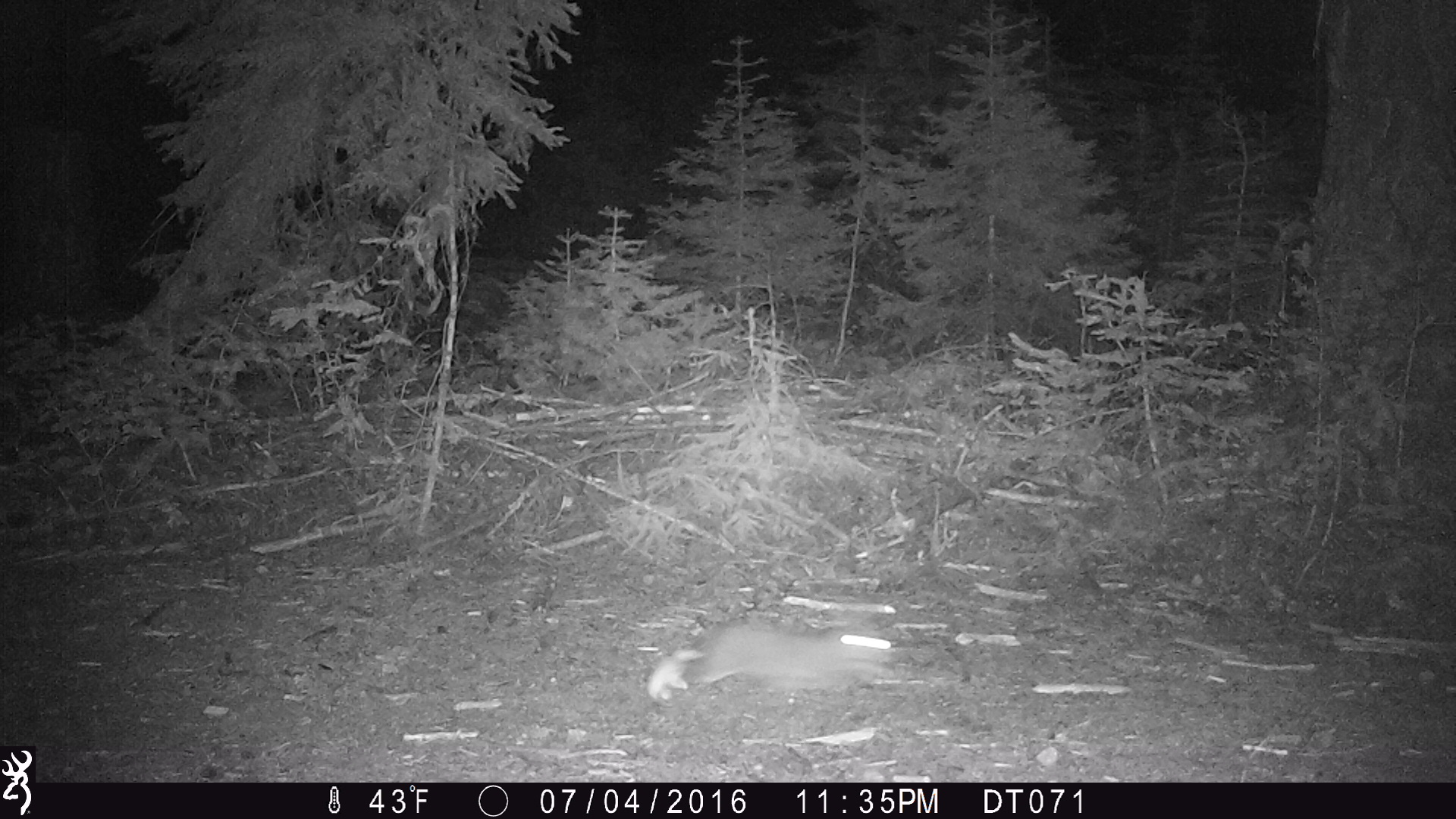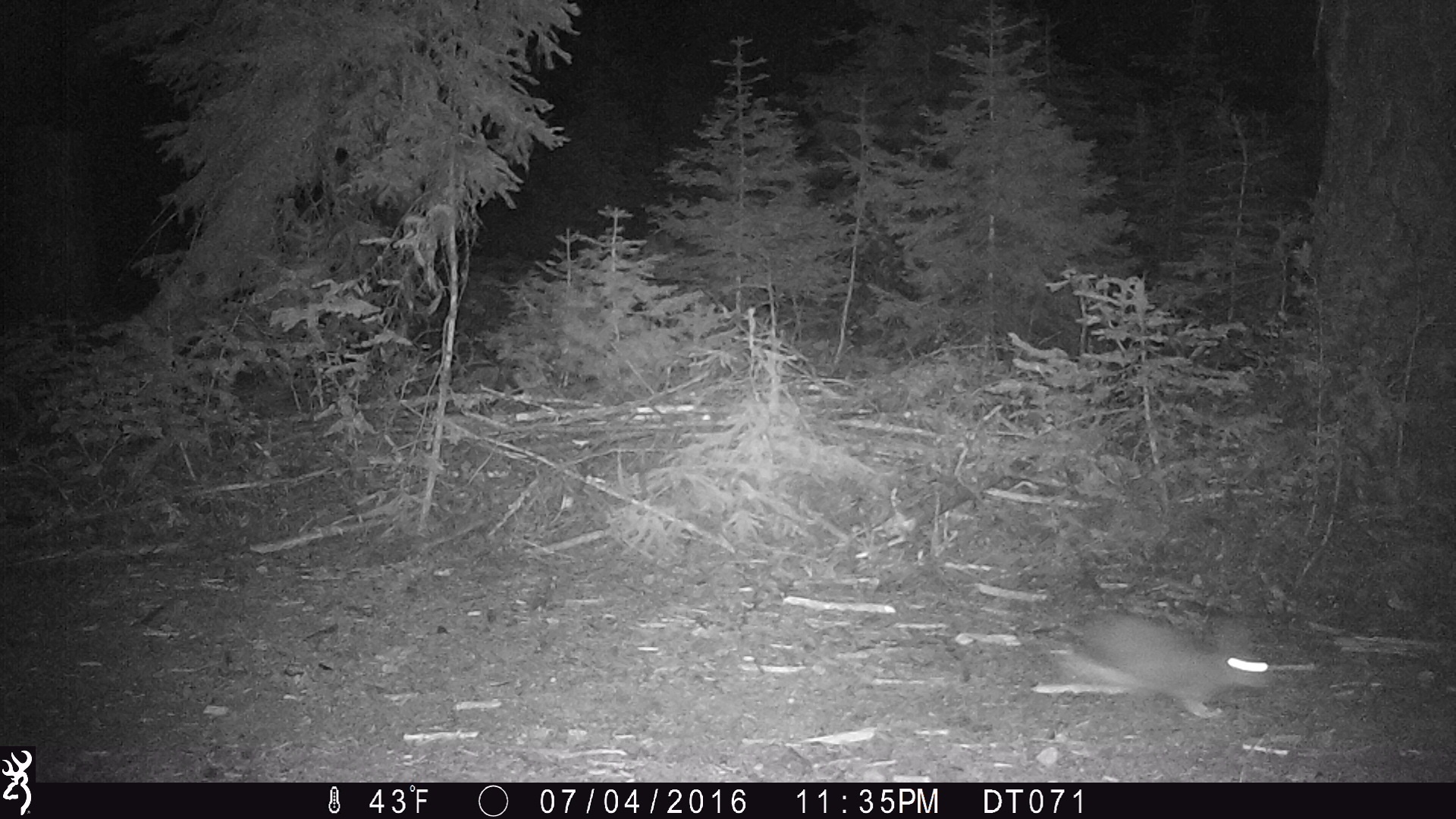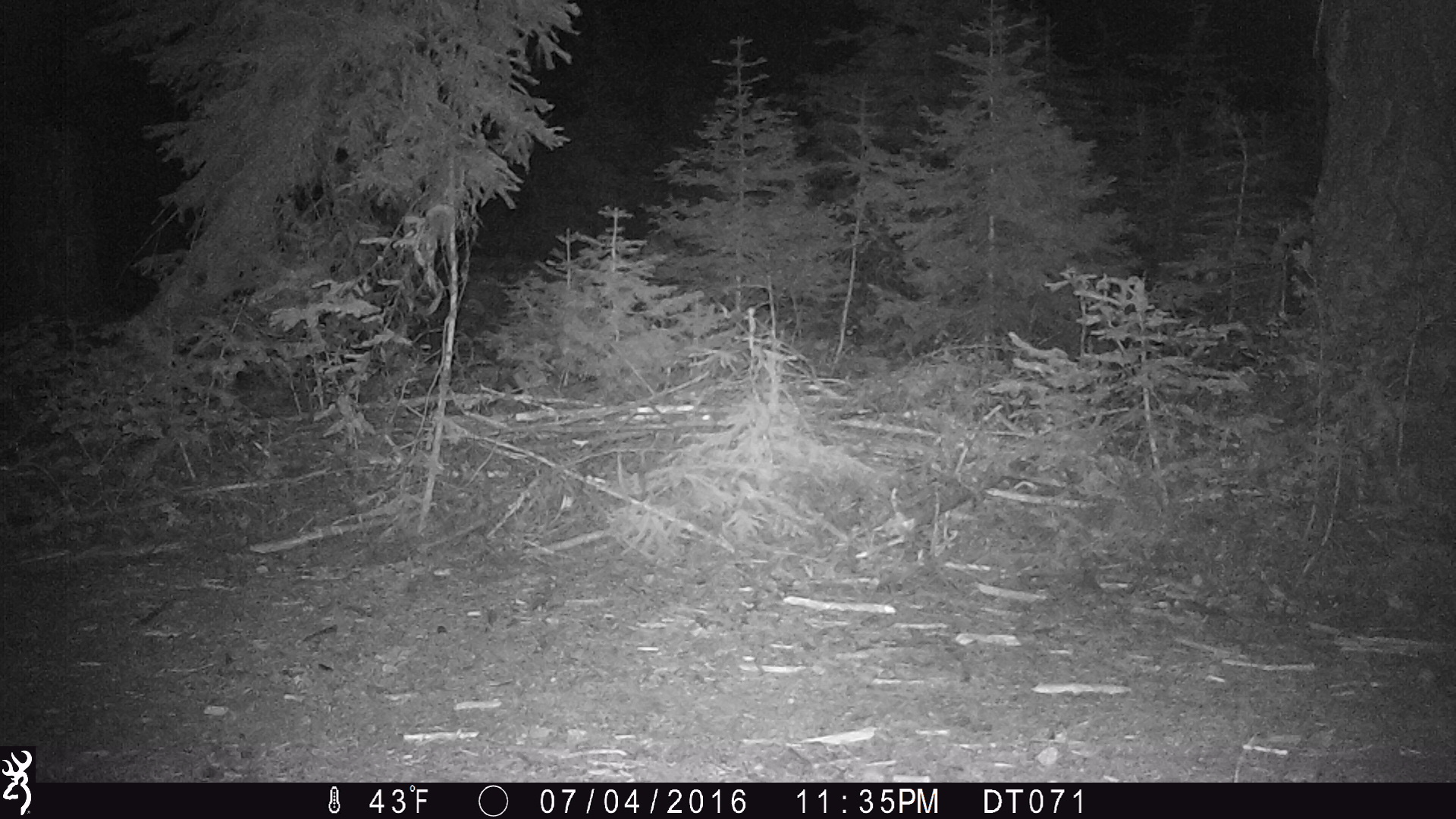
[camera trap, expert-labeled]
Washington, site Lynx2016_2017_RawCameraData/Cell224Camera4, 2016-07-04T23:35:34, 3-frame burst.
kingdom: Animalia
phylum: Chordata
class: Mammalia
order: Lagomorpha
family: Leporidae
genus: Lepus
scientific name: Lepus americanus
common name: snowshoe hare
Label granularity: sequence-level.